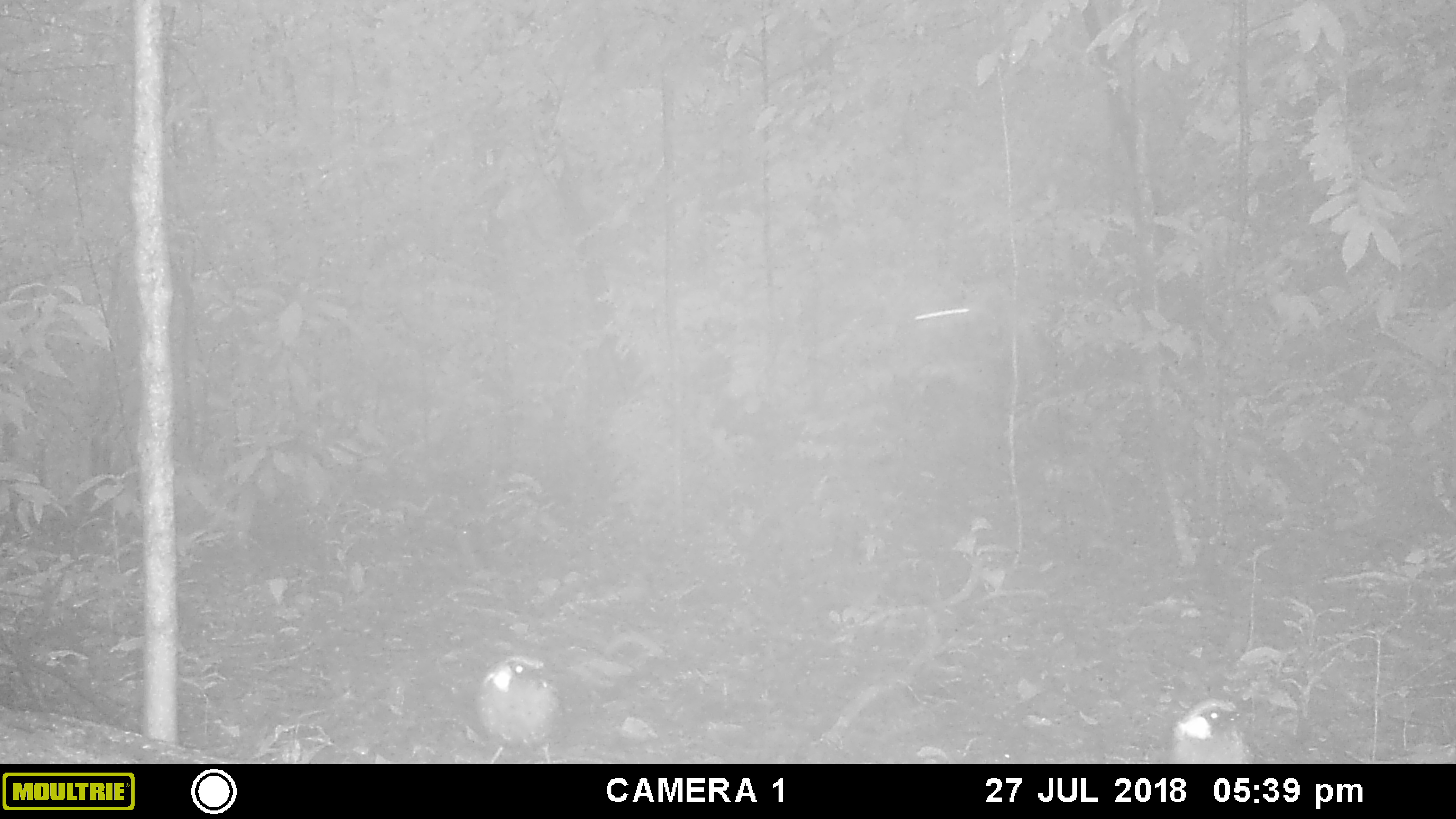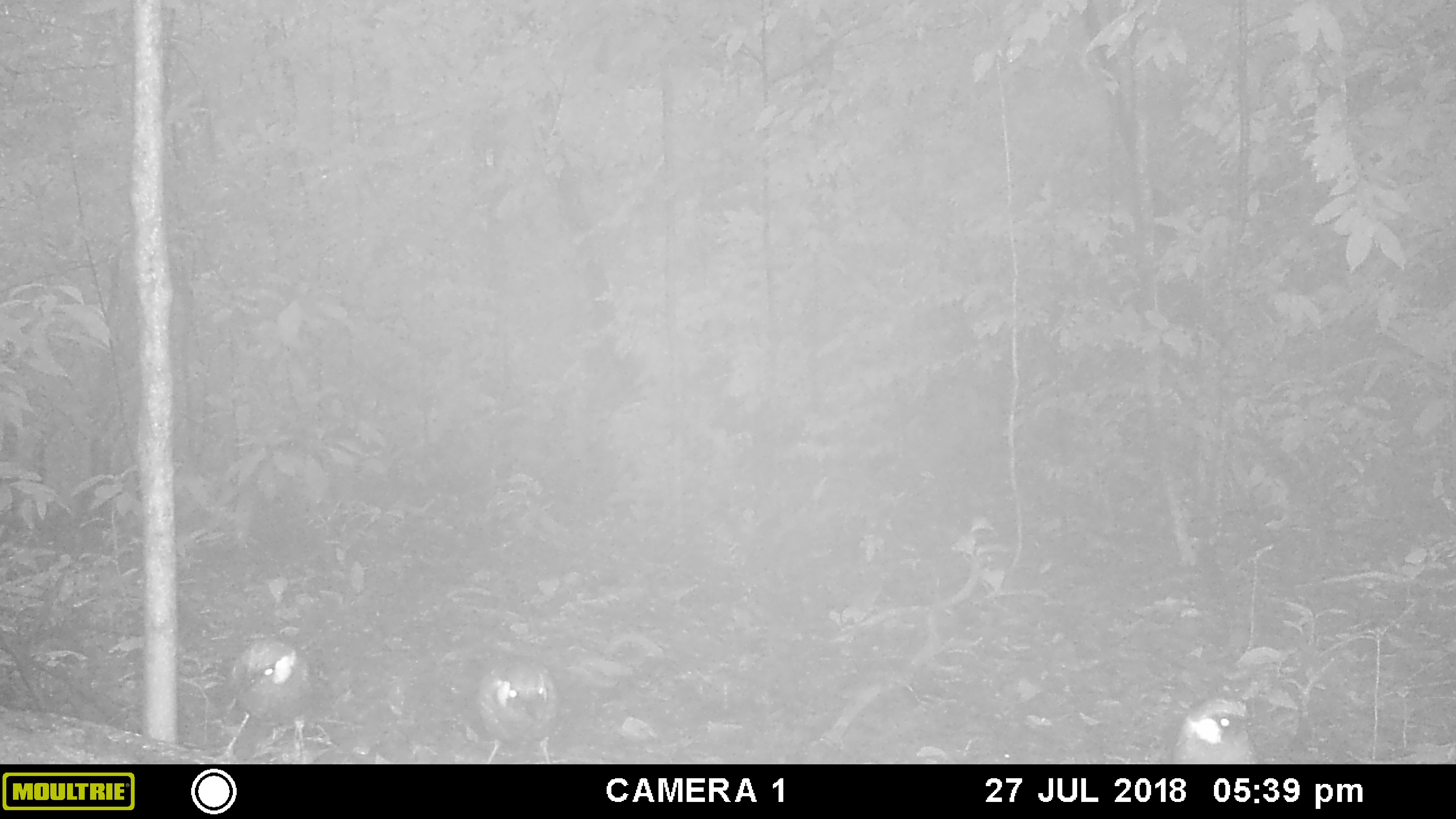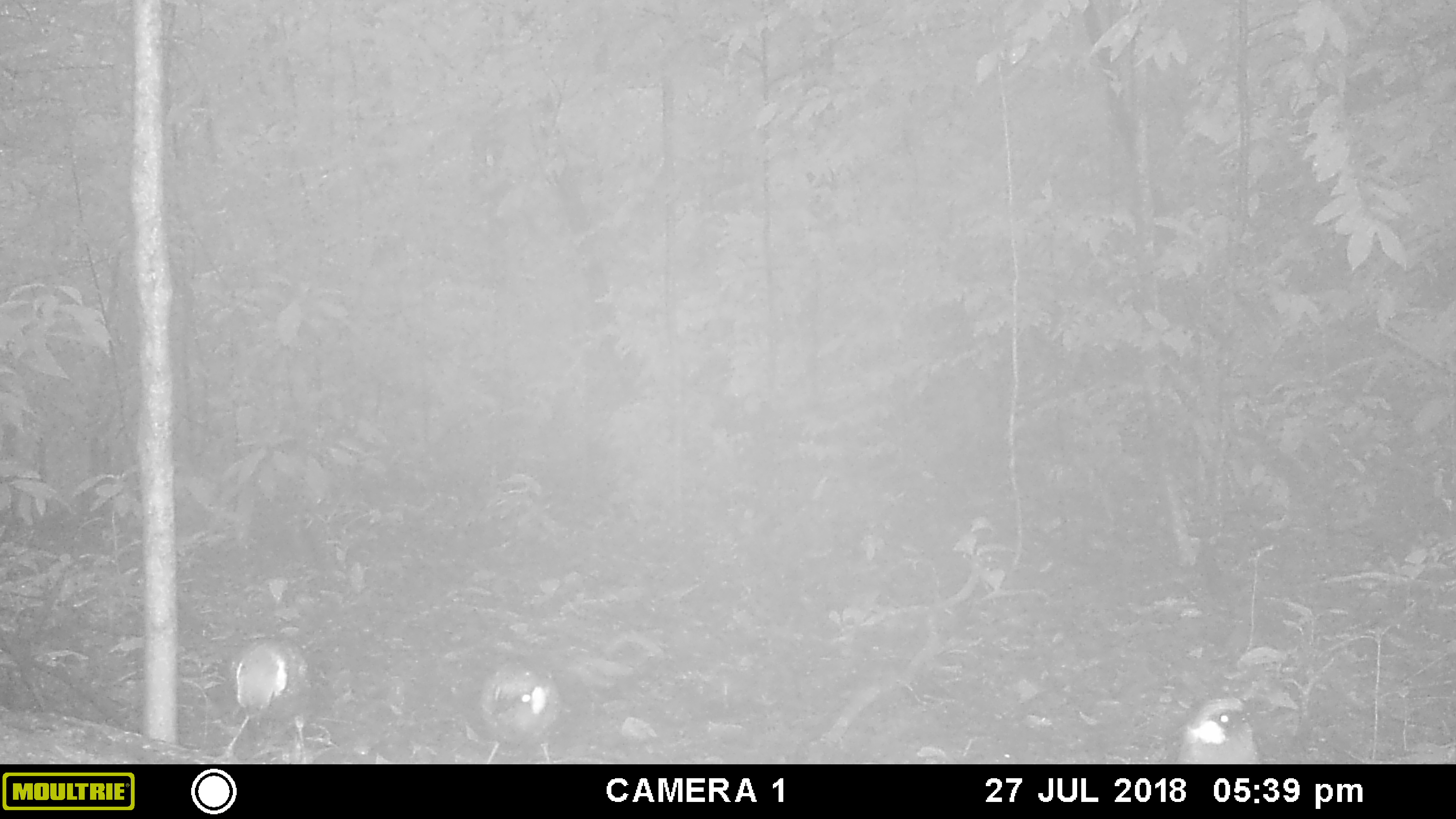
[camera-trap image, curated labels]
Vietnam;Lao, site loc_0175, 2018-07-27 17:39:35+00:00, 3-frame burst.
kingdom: Animalia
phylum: Chordata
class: Aves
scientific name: Aves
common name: bird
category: unidentified bird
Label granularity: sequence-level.